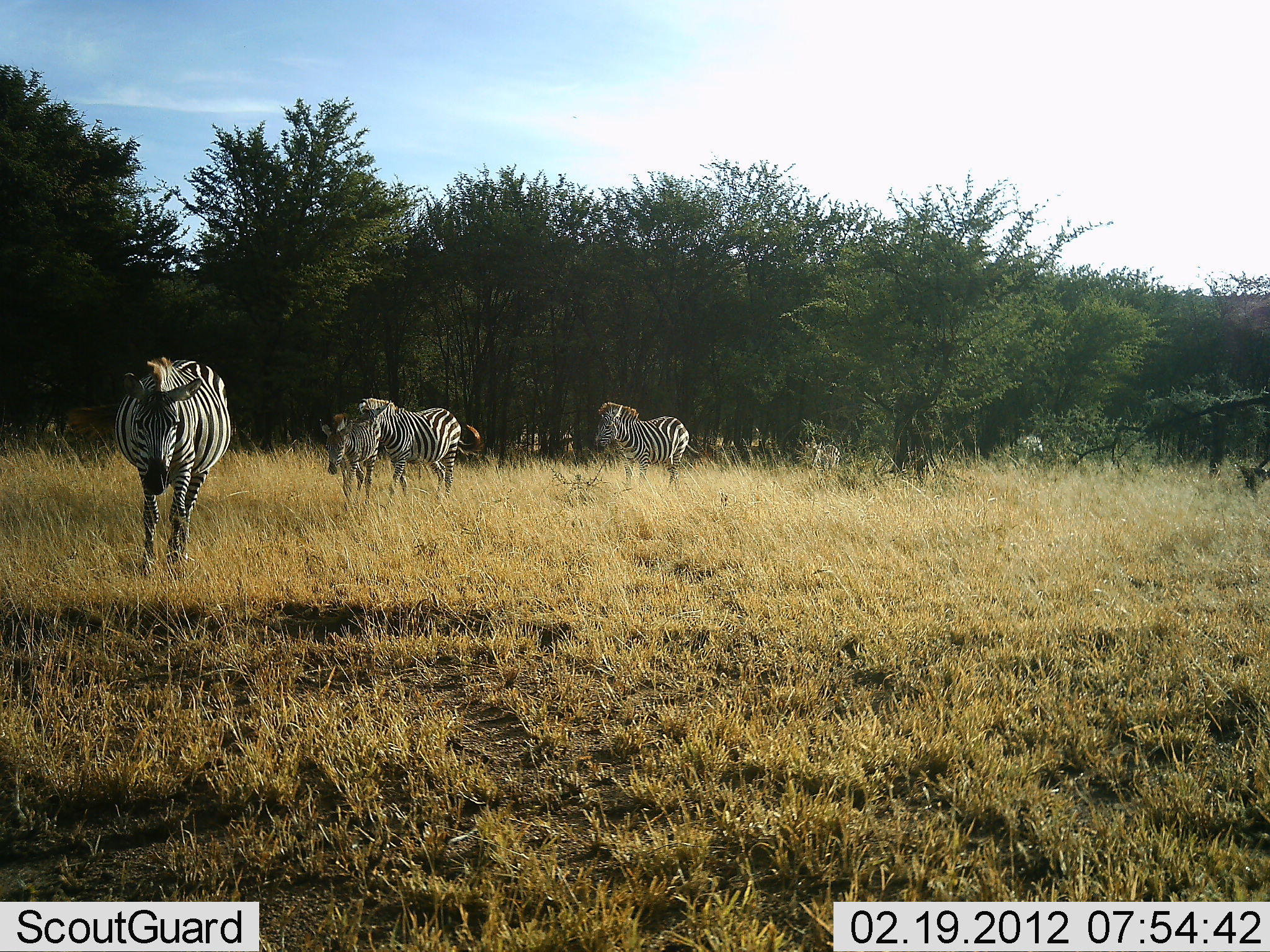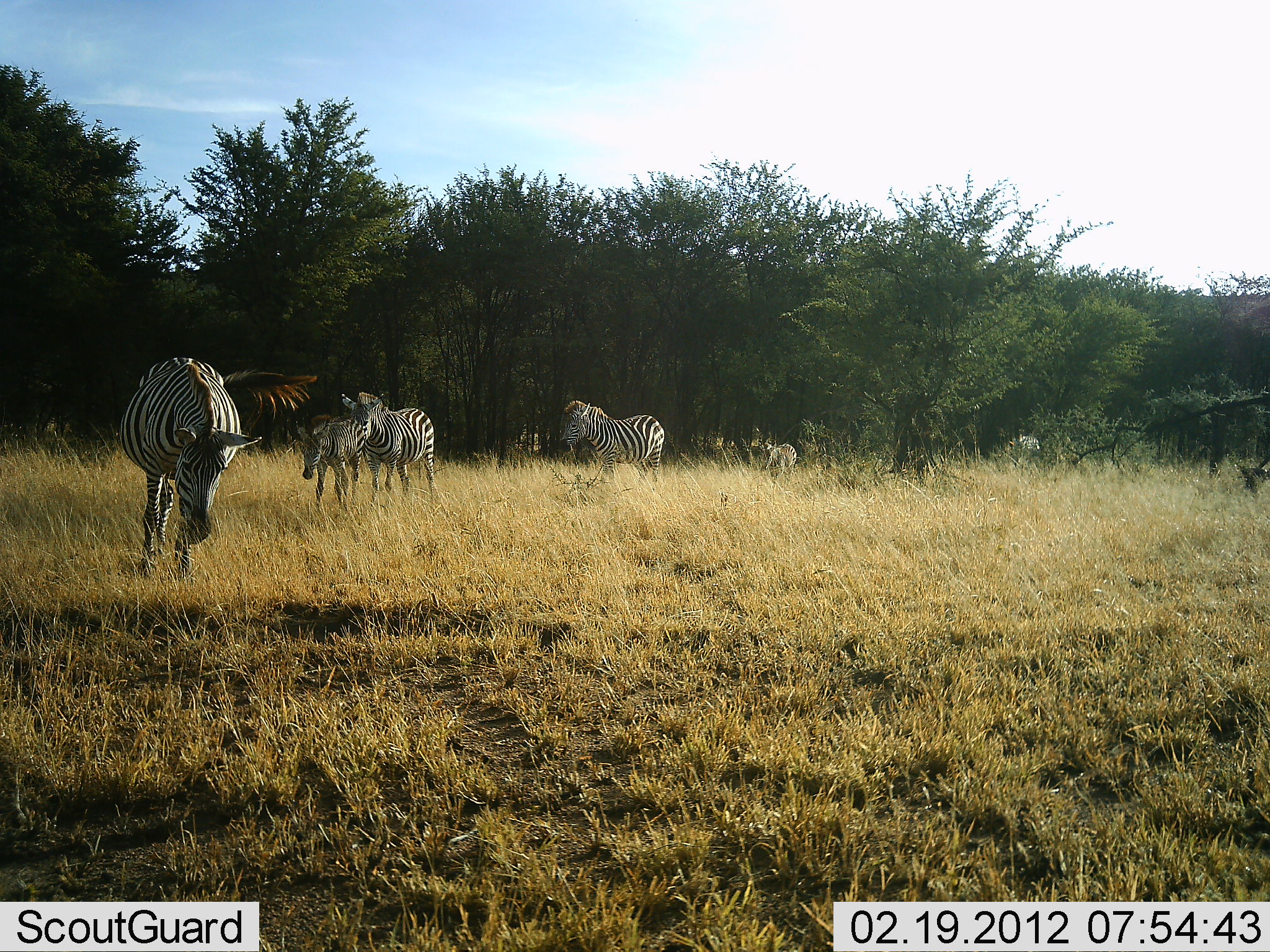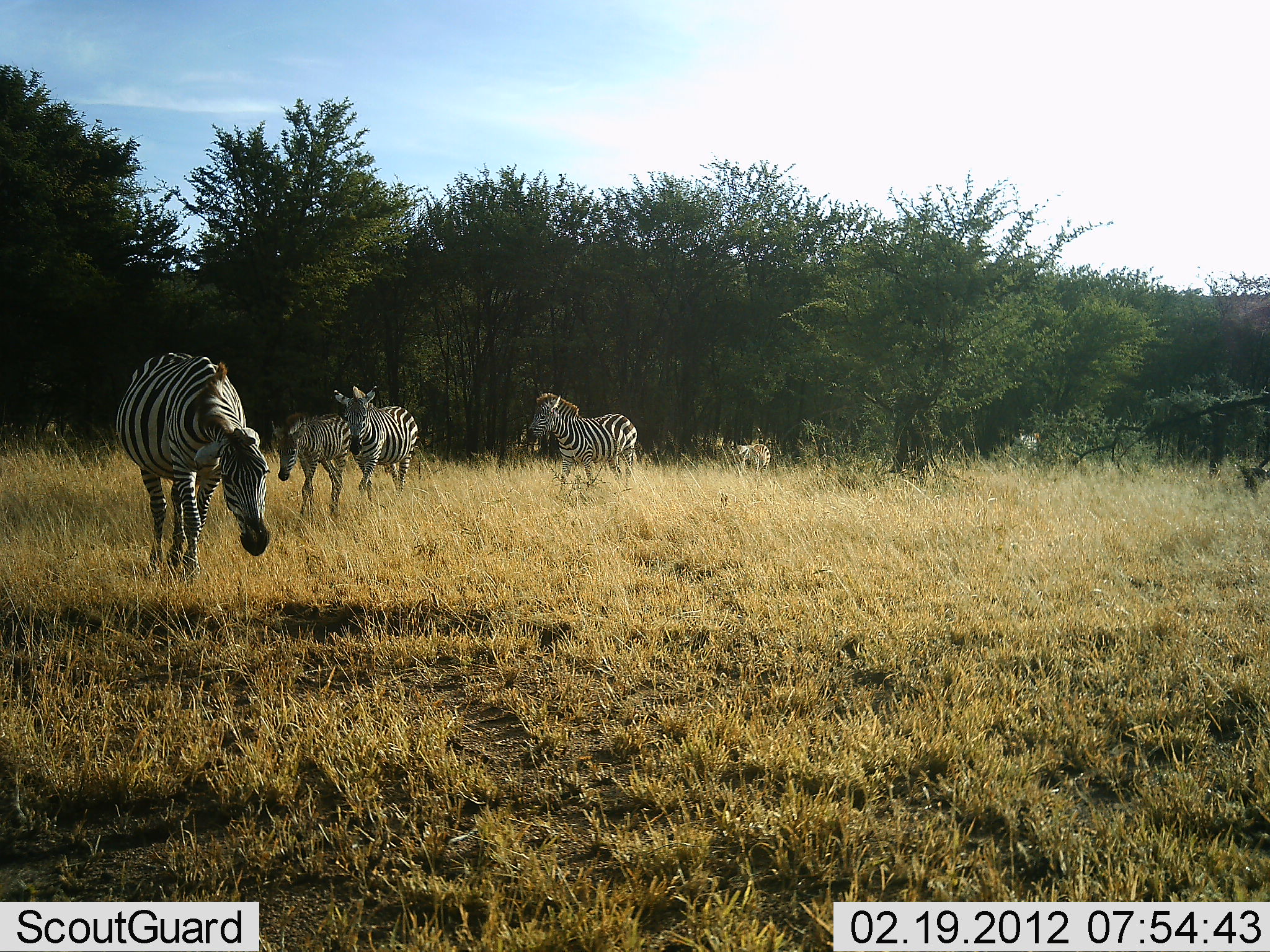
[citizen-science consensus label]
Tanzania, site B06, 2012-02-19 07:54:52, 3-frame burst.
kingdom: Animalia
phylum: Chordata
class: Mammalia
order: Perissodactyla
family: Equidae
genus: Equus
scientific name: Equus quagga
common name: plains zebra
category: zebra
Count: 6.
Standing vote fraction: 6%.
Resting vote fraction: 0%.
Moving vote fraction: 100%.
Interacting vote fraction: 0%.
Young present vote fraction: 56%.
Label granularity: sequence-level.